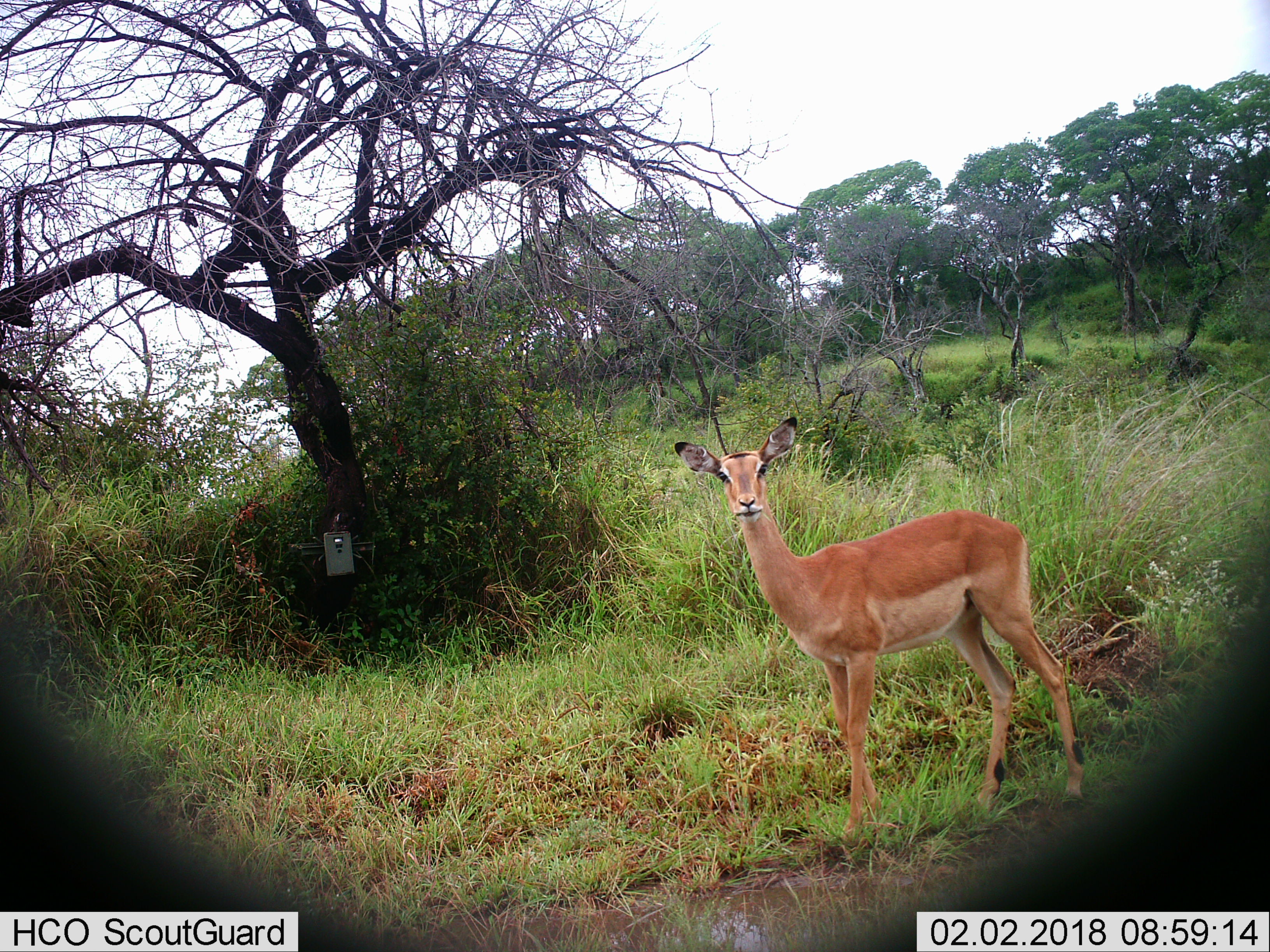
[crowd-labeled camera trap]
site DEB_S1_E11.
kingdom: Animalia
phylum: Chordata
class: Mammalia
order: Artiodactyla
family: Bovidae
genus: Aepyceros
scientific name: Aepyceros melampus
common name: impala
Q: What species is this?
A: Impala (Aepyceros melampus).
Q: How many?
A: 1.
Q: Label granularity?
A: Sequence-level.